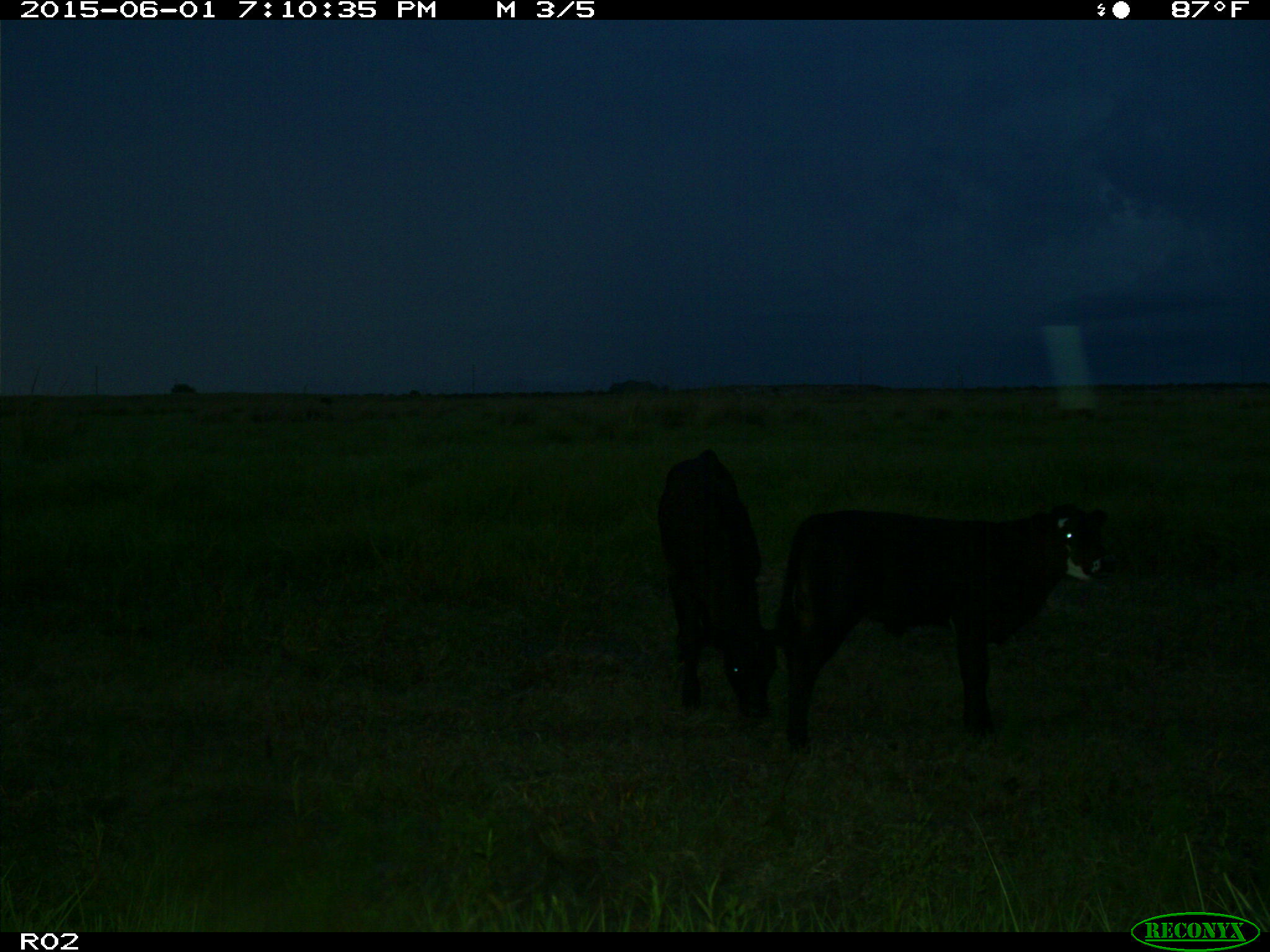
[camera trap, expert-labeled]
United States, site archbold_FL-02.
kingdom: Animalia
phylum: Chordata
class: Mammalia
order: Artiodactyla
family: Bovidae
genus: Bos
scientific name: Bos taurus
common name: domestic cow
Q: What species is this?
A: Bos taurus (domestic cow).